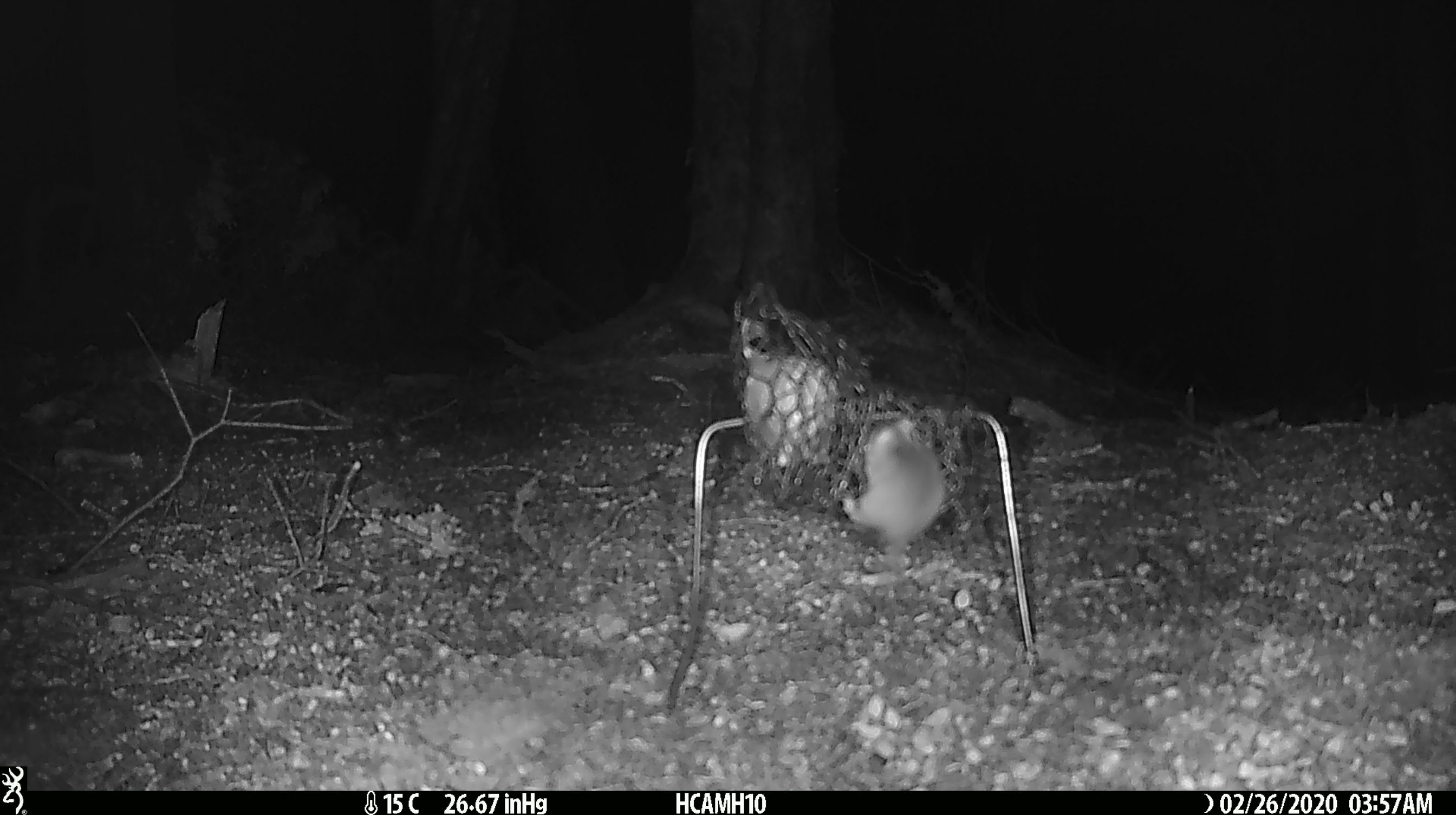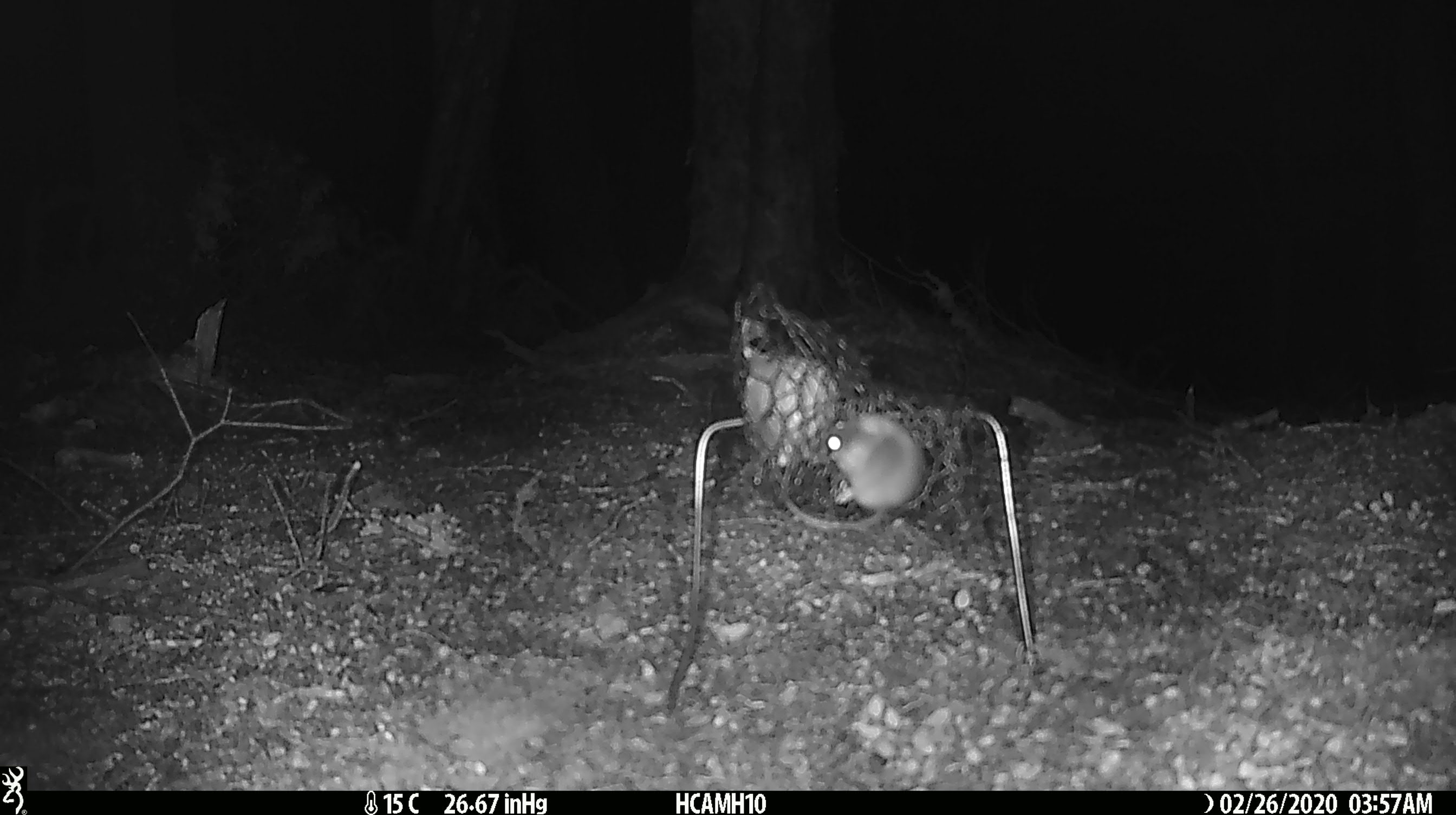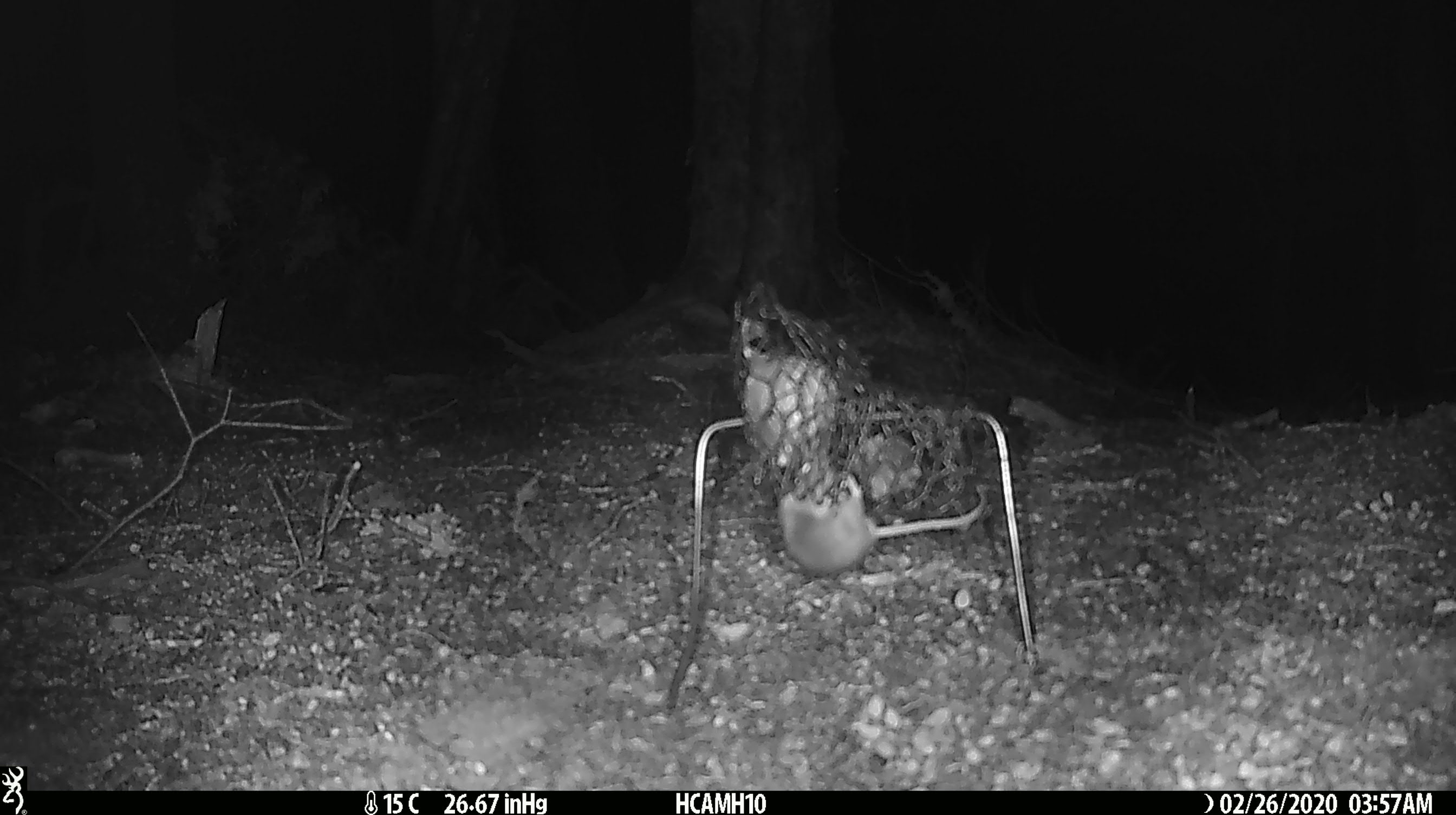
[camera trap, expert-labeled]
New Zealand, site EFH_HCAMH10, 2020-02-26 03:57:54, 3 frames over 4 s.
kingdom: Animalia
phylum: Chordata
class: Mammalia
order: Rodentia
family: Muridae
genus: Mus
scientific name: Mus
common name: mouse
Mouse (Mus).